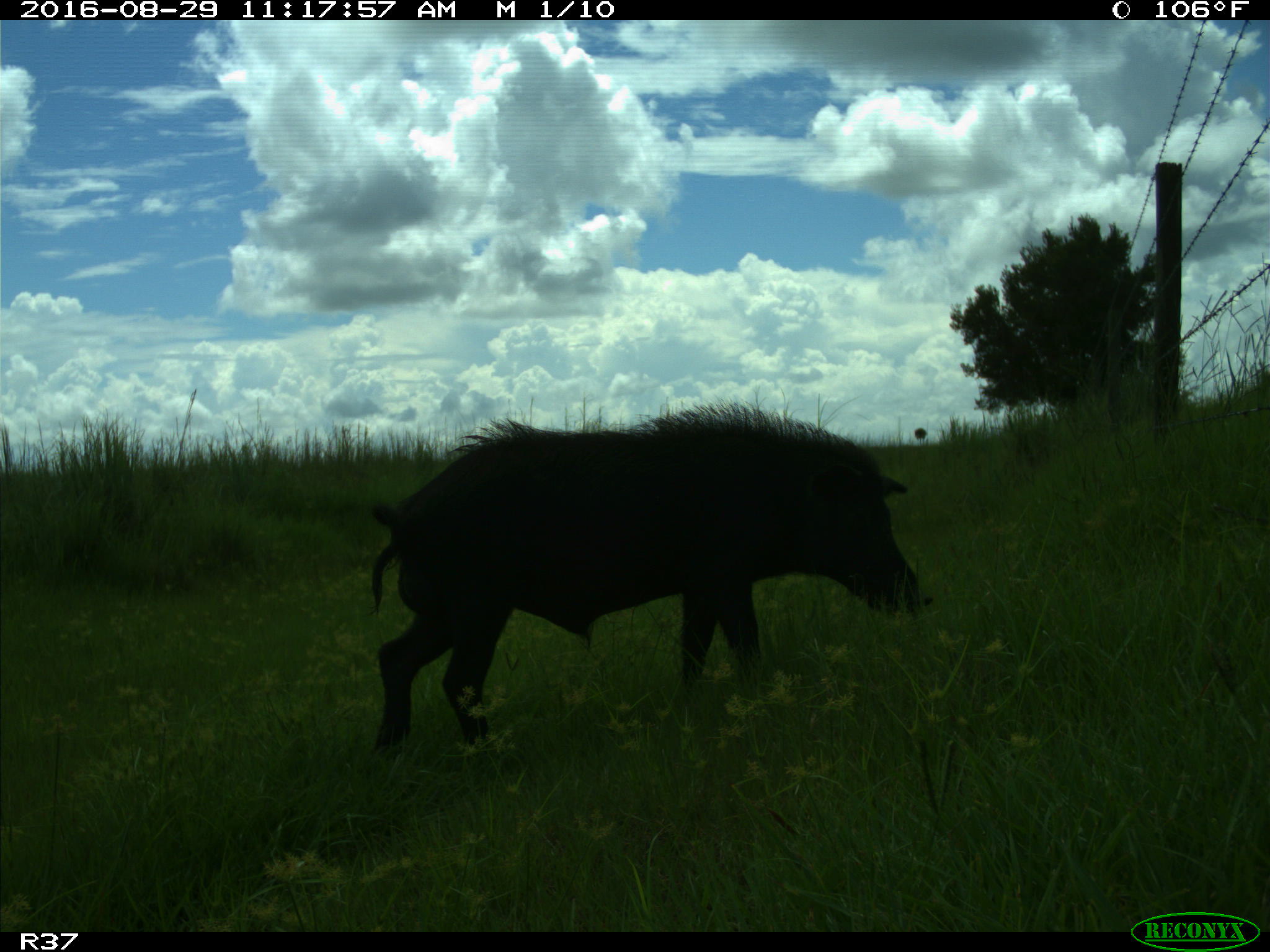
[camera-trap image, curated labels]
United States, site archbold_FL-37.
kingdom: Animalia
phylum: Chordata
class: Mammalia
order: Artiodactyla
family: Suidae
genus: Sus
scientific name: Sus scrofa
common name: wild boar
Sus scrofa (wild boar).